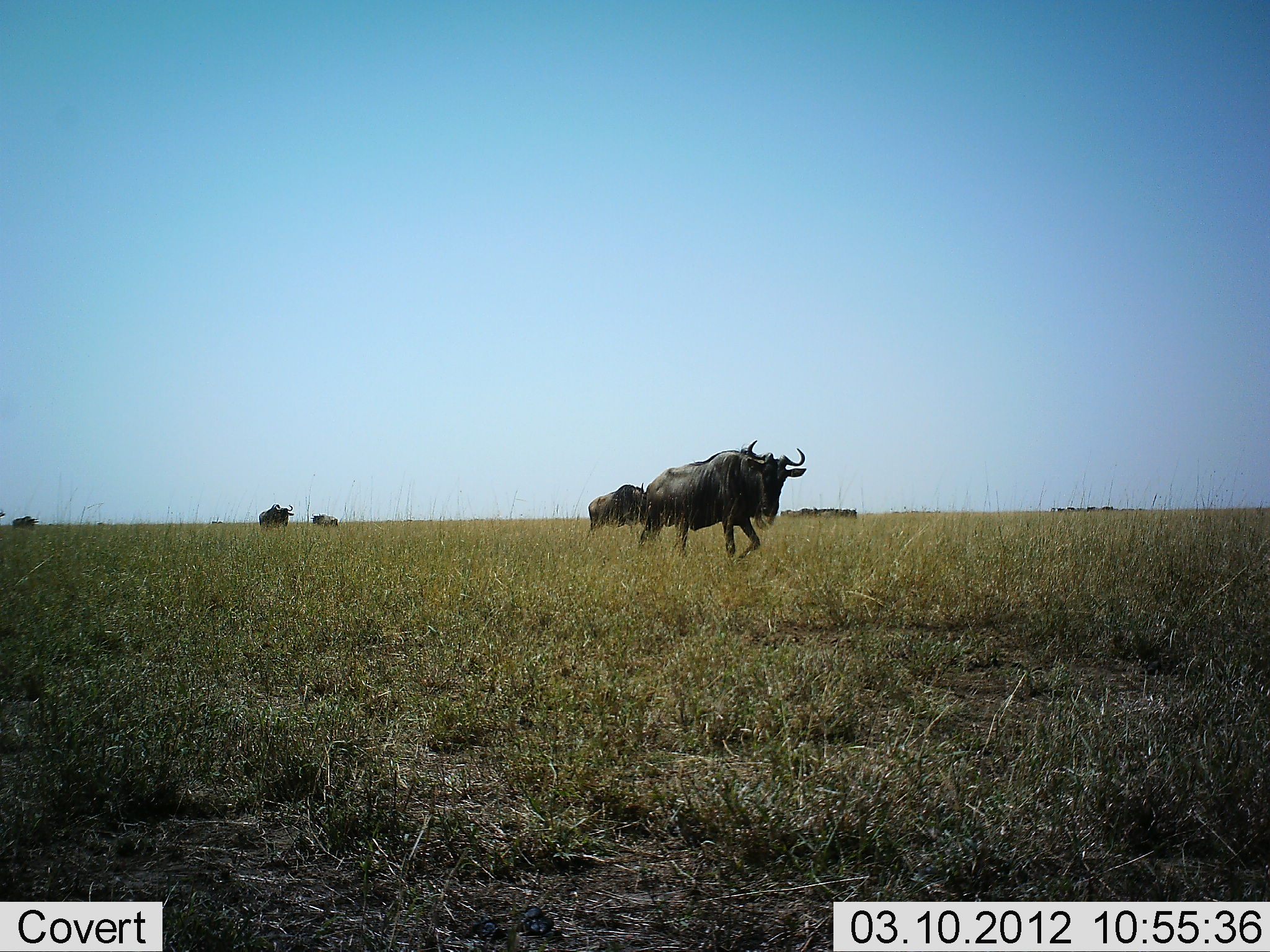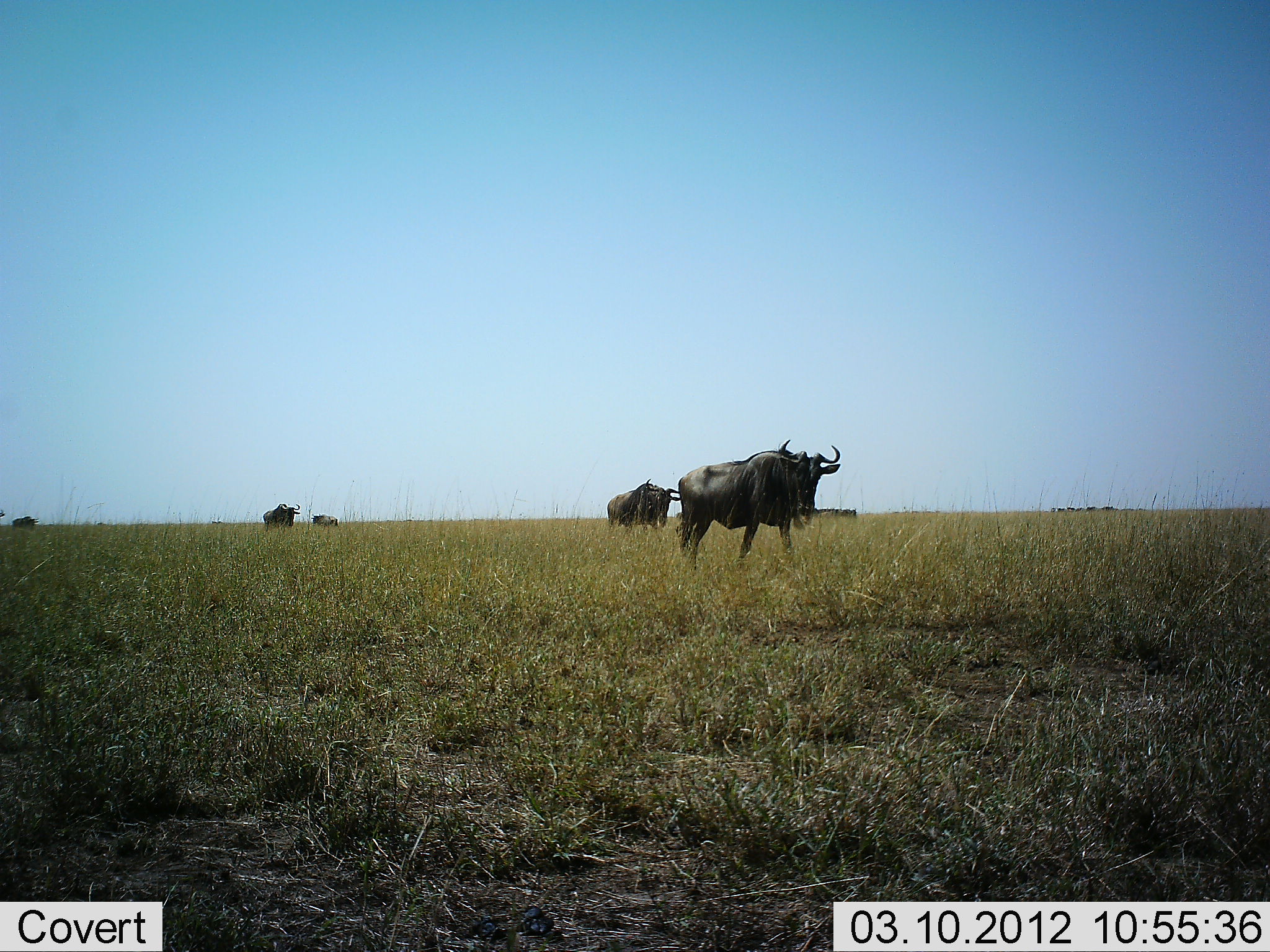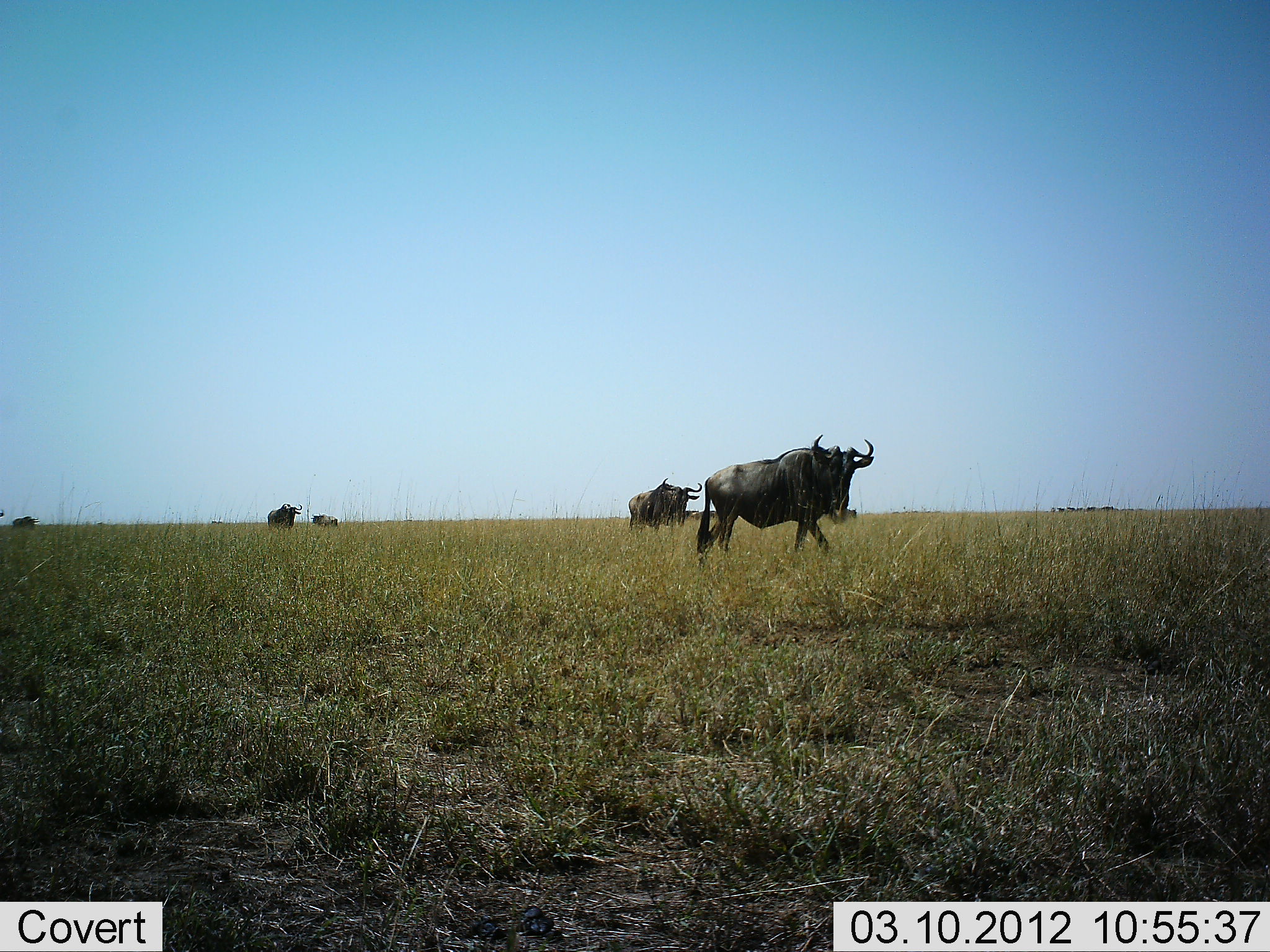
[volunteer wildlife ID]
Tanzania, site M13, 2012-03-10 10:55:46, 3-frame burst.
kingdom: Animalia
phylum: Chordata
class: Mammalia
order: Artiodactyla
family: Bovidae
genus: Connochaetes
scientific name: Connochaetes taurinus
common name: blue wildebeest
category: wildebeest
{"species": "wildebeest (blue wildebeest) (Connochaetes taurinus)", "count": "5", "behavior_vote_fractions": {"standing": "50%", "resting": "12%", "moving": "94%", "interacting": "0%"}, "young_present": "0%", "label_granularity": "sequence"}